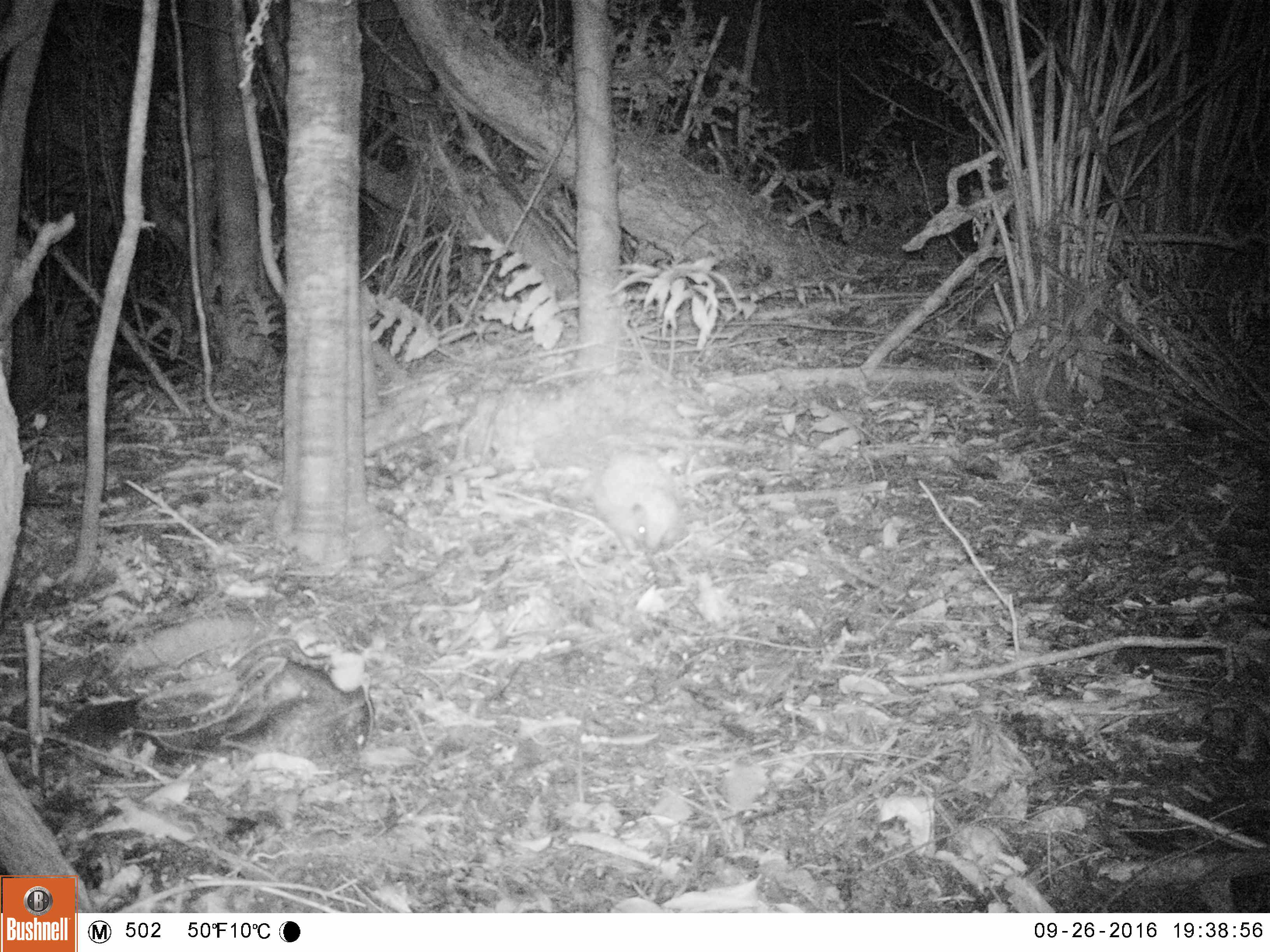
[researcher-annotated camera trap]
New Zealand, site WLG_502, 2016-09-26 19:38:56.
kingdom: Animalia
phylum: Chordata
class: Mammalia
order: Eulipotyphla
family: Erinaceidae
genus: Erinaceus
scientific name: Erinaceus europaeus europaeus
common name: european hedgehog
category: hedgehog